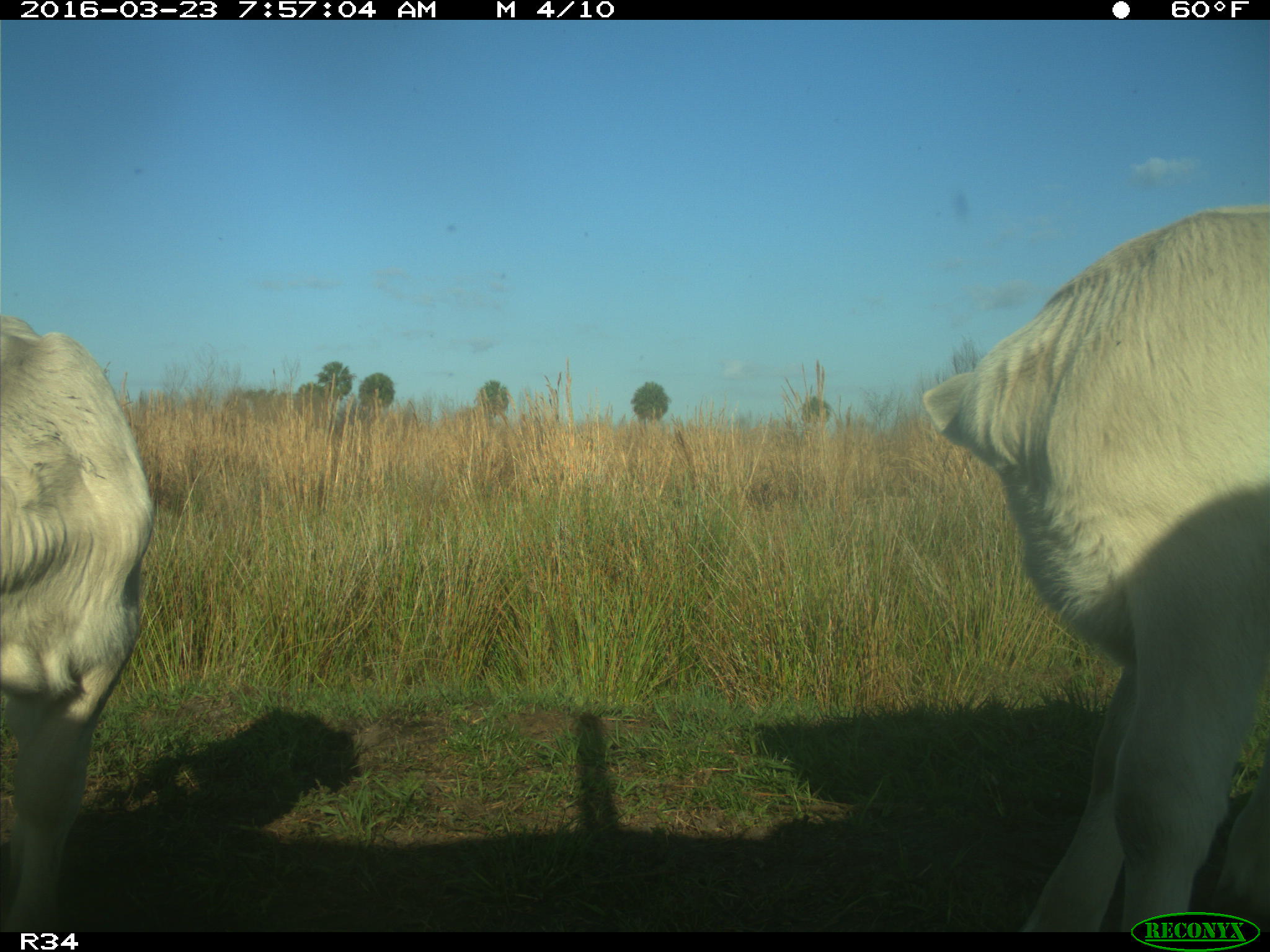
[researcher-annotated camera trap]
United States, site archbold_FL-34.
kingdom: Animalia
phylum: Chordata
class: Mammalia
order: Artiodactyla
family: Bovidae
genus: Bos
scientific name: Bos taurus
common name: domestic cow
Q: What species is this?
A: Bos taurus (domestic cow).